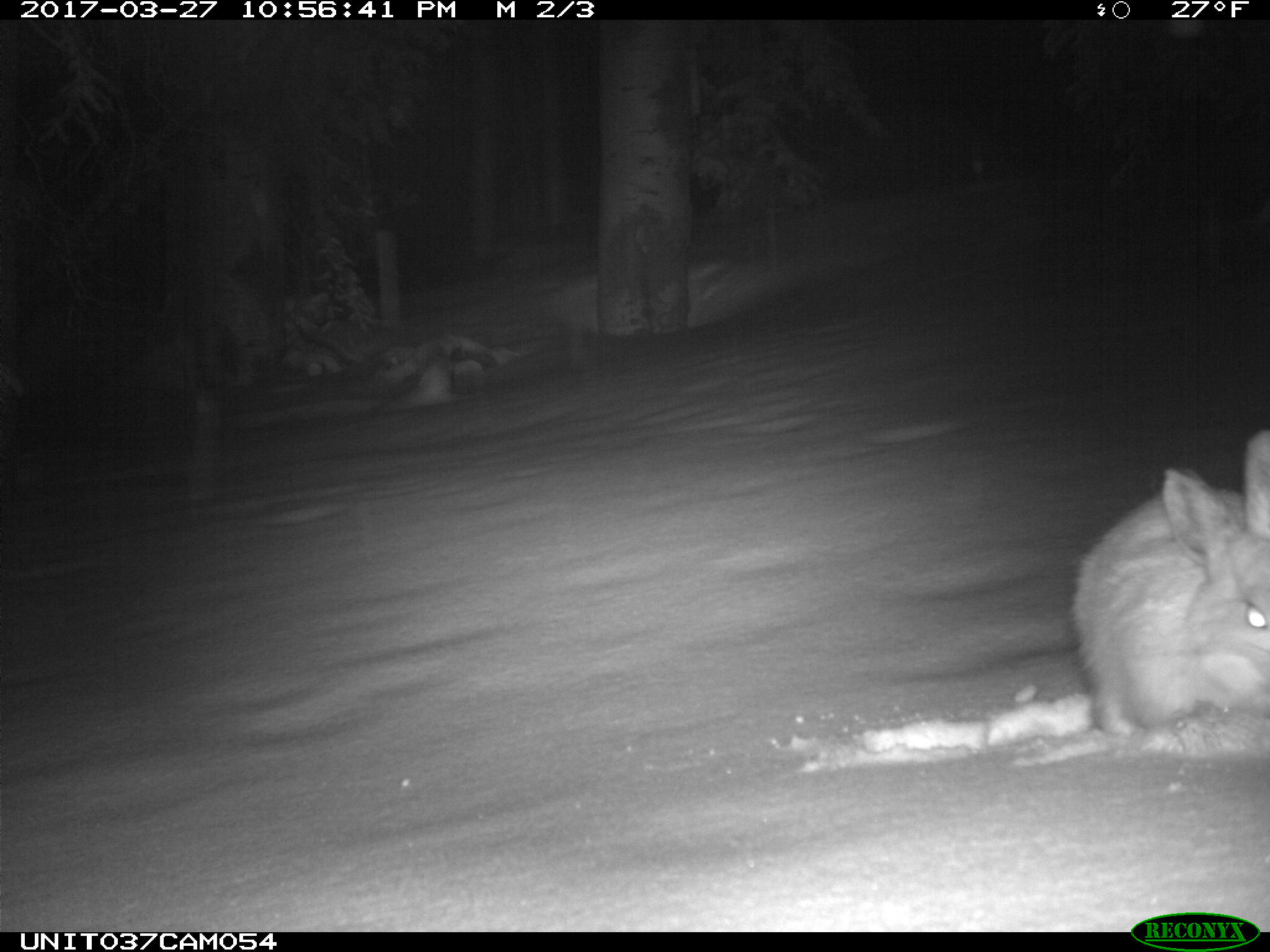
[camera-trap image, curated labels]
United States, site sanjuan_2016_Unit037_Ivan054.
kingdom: Animalia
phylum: Chordata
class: Mammalia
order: Lagomorpha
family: Leporidae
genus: Lepus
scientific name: Lepus americanus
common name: snowshoe hare